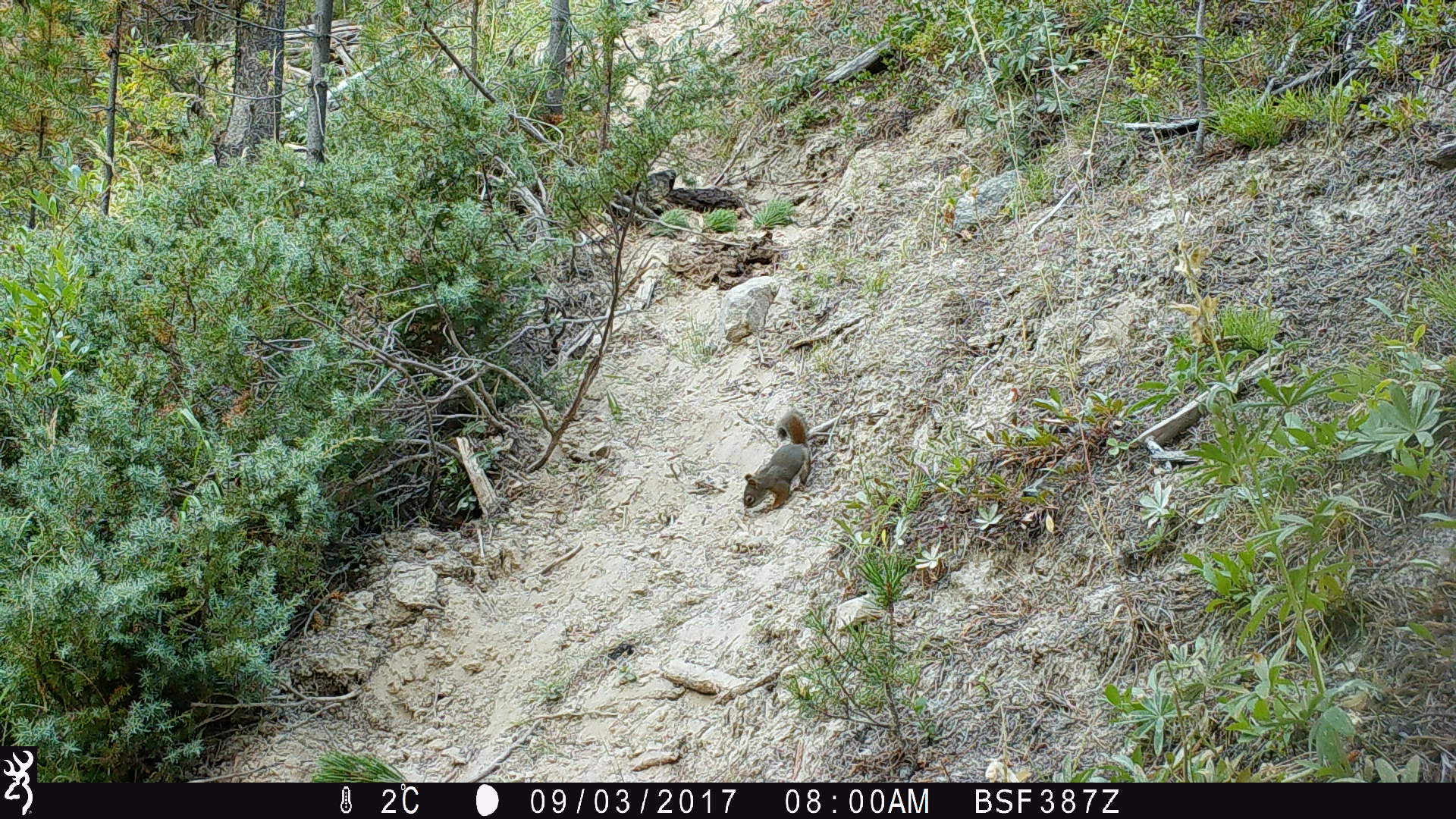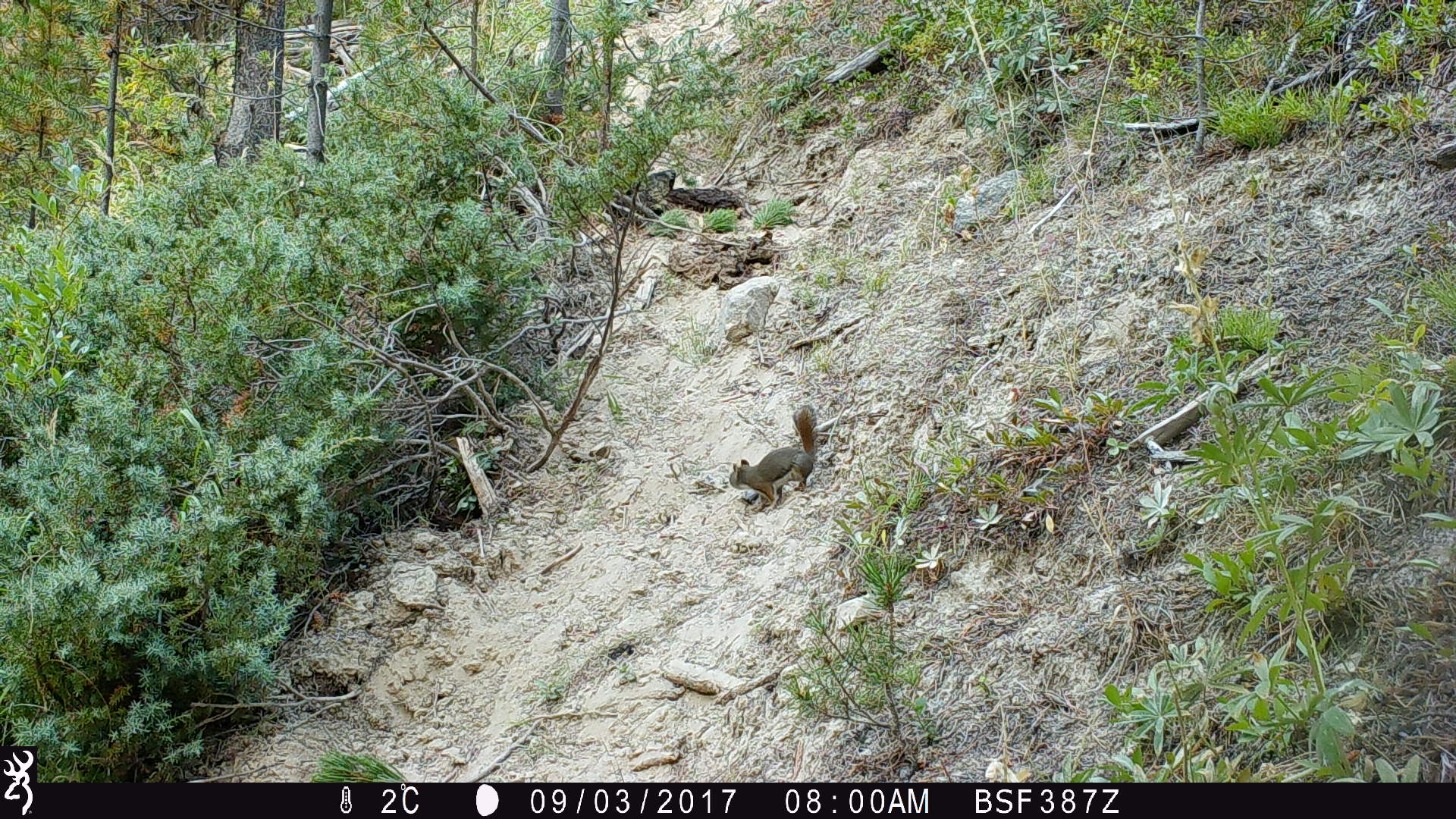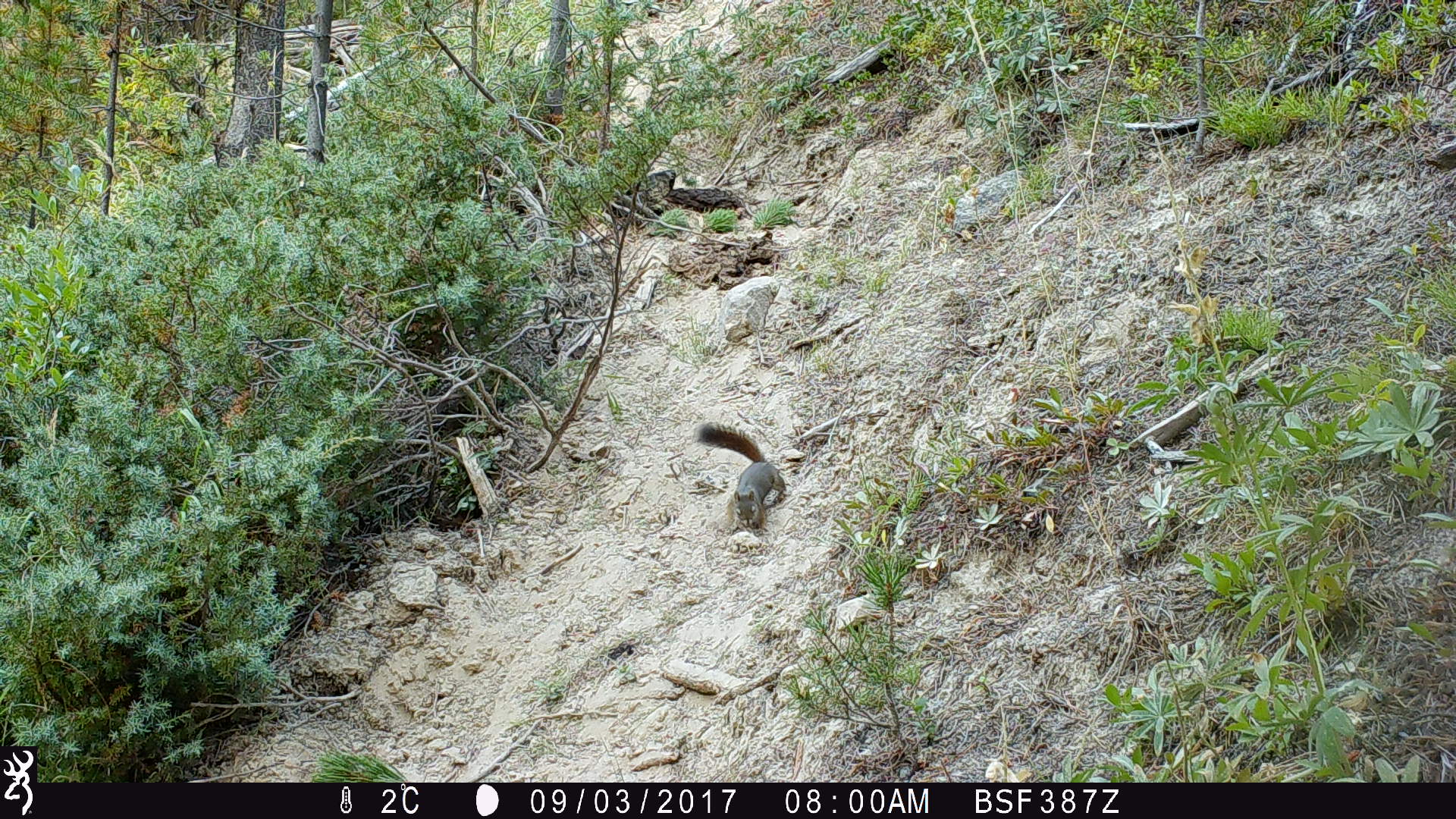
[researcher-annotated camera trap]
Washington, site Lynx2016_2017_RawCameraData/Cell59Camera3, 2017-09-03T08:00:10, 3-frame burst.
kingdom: Animalia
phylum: Chordata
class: Mammalia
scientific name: Mammalia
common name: small mammal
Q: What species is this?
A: Small mammal (Mammalia).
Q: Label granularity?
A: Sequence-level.